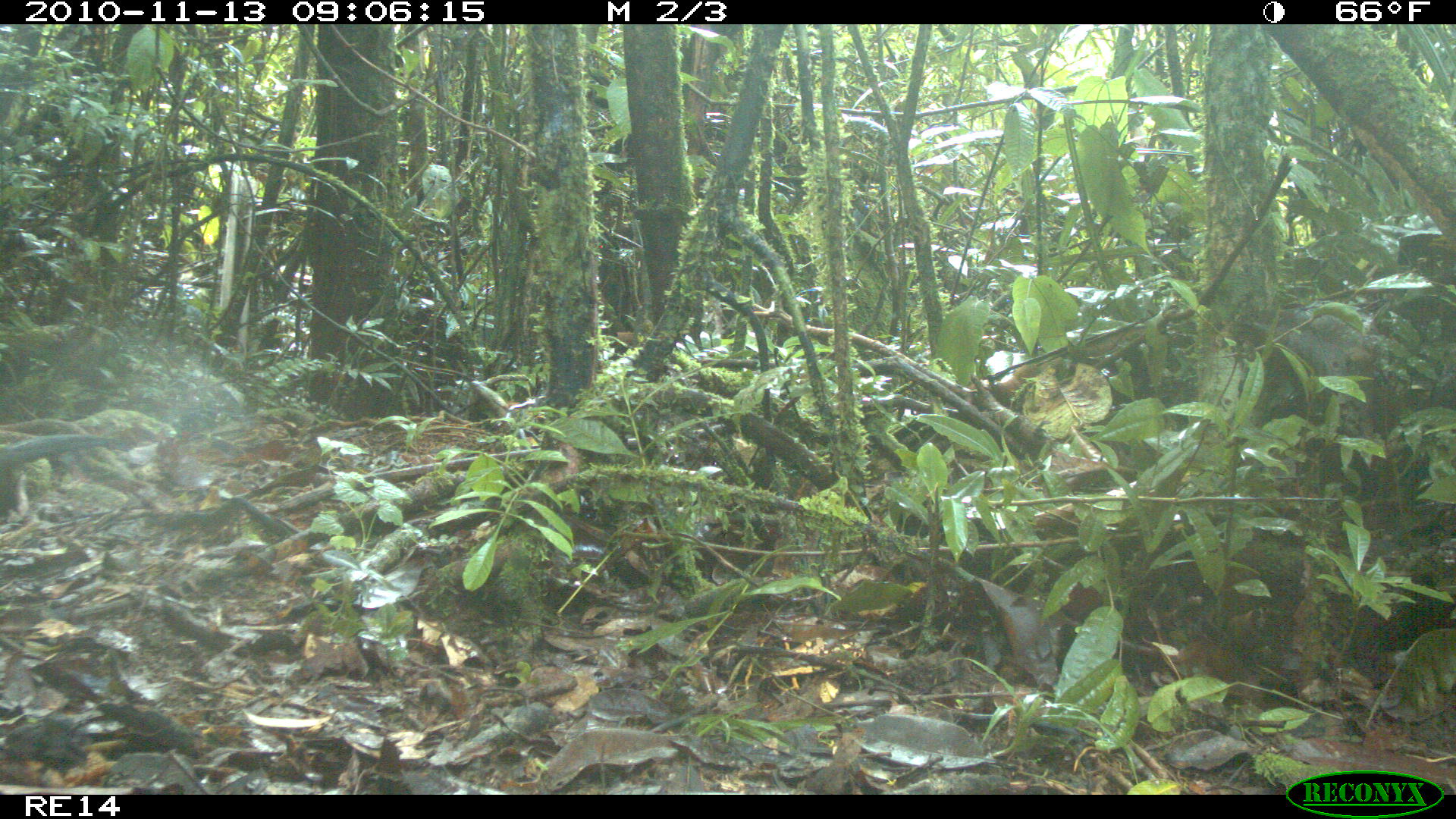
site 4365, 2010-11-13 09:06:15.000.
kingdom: Animalia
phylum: Chordata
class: Aves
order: Cuculiformes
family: Cuculidae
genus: Coua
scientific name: Coua serriana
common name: red-breasted coua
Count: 1.